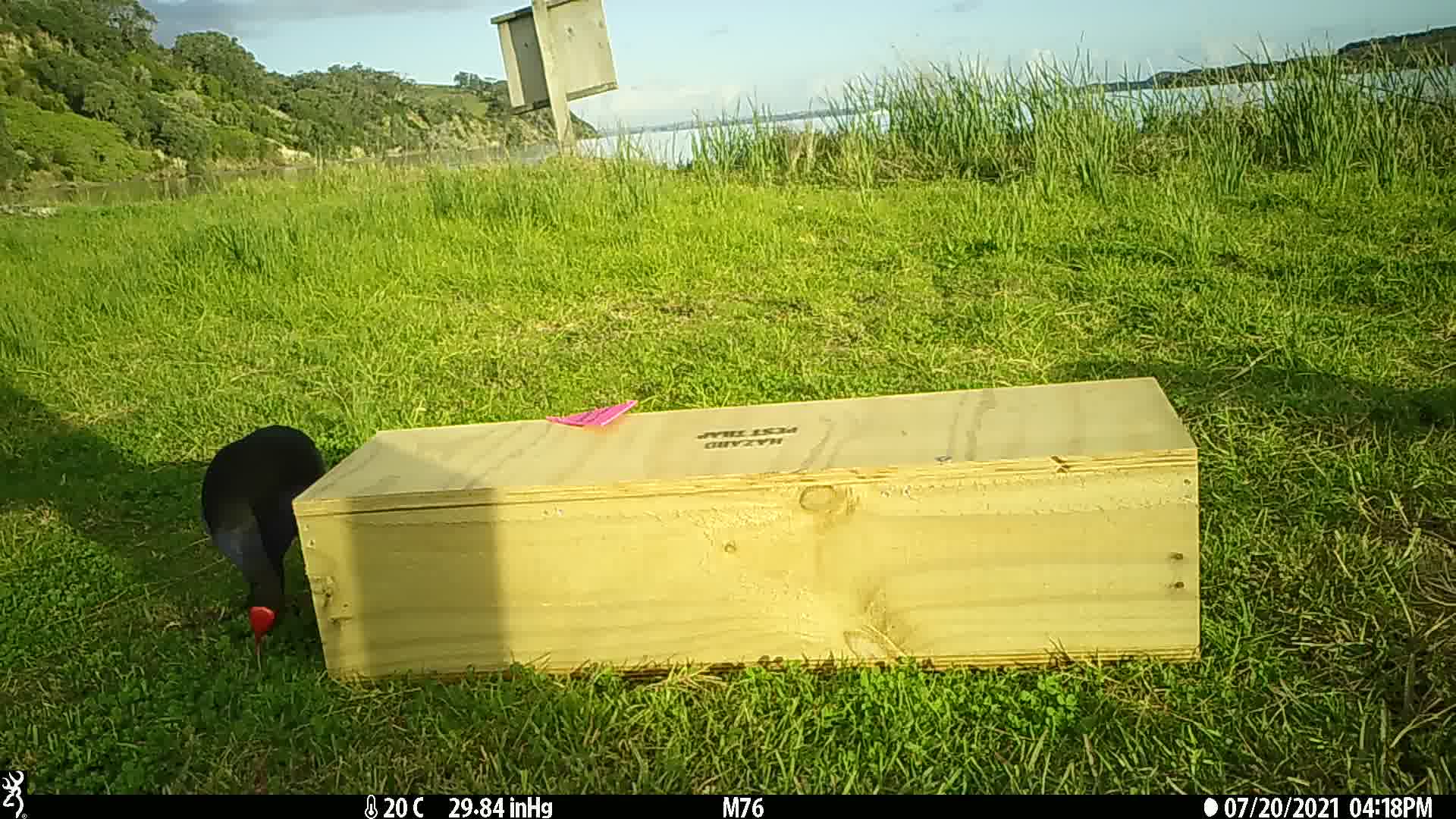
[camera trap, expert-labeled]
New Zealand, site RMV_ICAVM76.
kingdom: Animalia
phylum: Chordata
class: Aves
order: Gruiformes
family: Rallidae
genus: Porphyrio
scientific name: Porphyrio melanotus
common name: australasian swamphen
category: pukeko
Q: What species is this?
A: Pukeko (australasian swamphen) (Porphyrio melanotus).